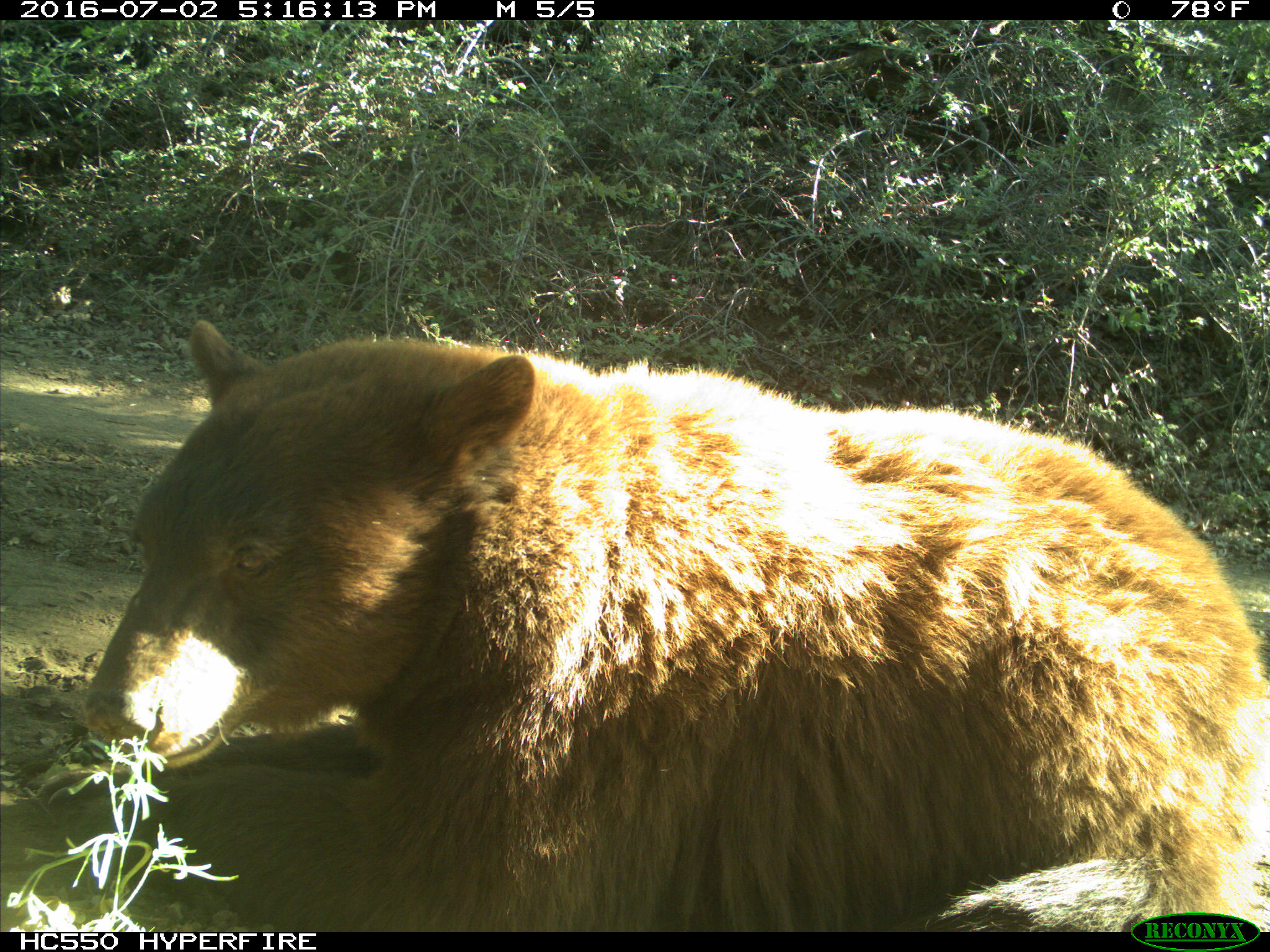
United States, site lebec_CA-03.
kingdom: Animalia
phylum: Chordata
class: Mammalia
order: Carnivora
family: Ursidae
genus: Ursus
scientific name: Ursus americanus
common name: american black bear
Ursus americanus (american black bear).